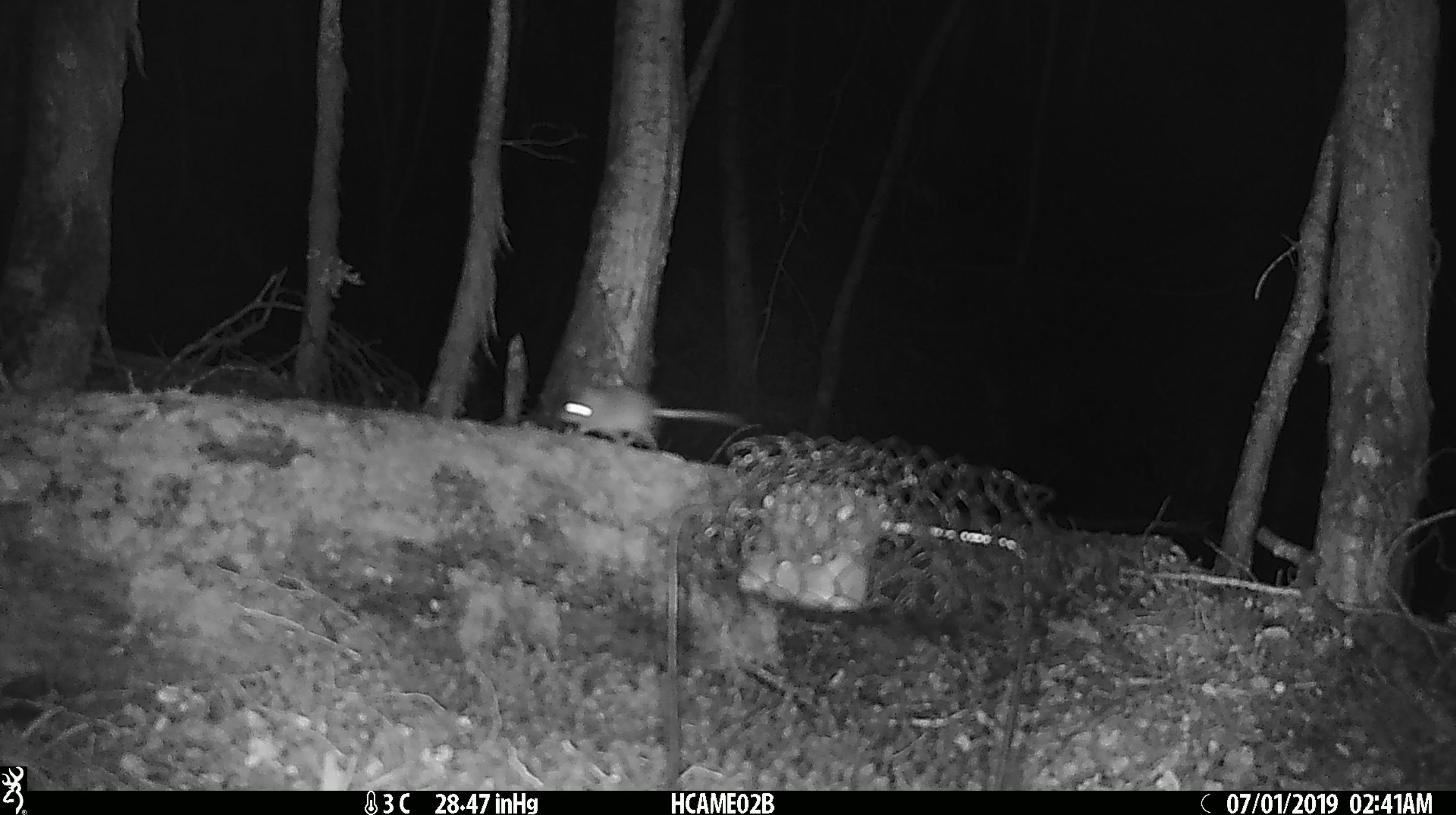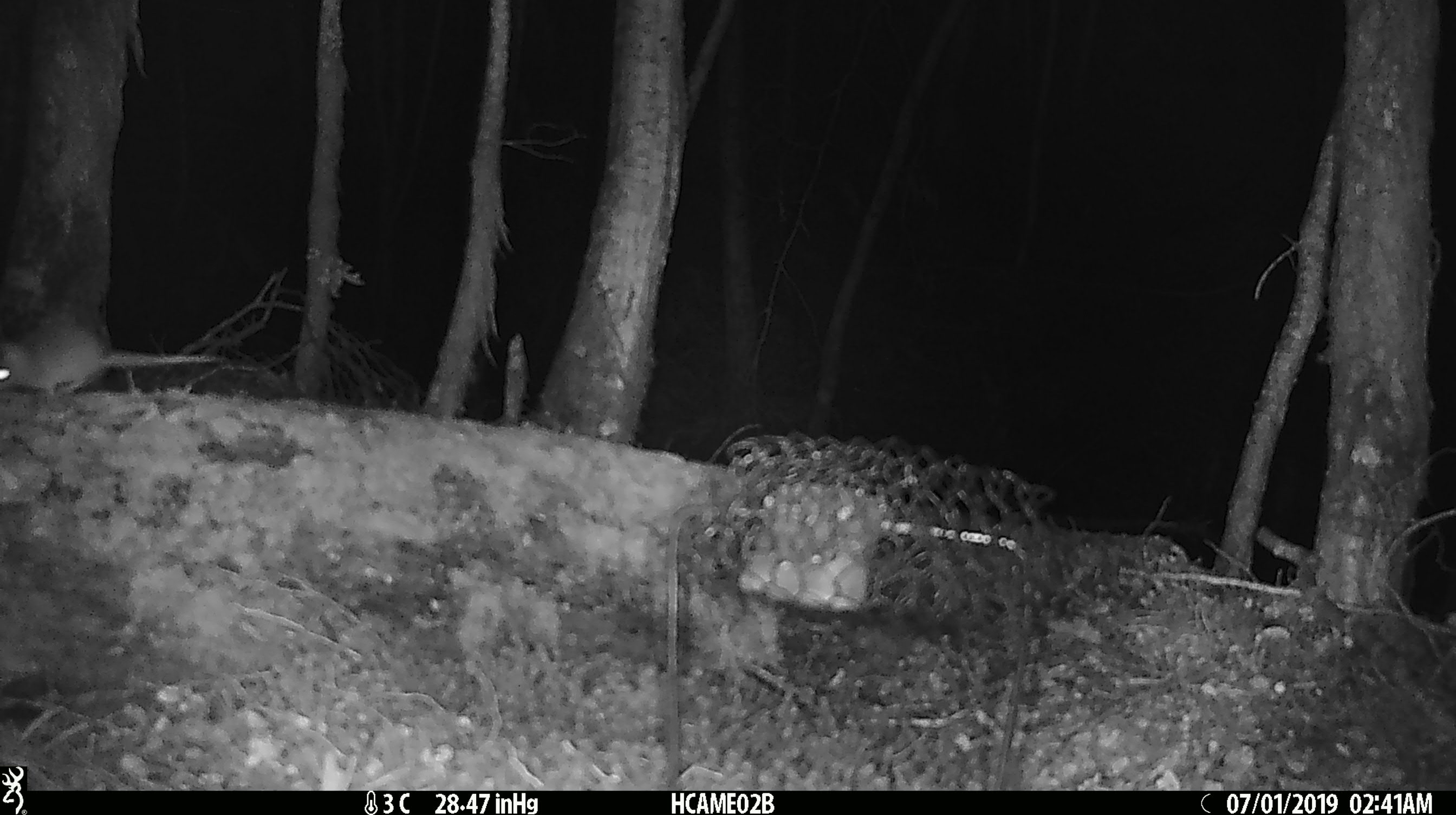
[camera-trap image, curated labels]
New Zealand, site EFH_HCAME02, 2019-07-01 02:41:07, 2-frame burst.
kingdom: Animalia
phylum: Chordata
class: Mammalia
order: Rodentia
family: Muridae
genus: Mus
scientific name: Mus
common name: mouse